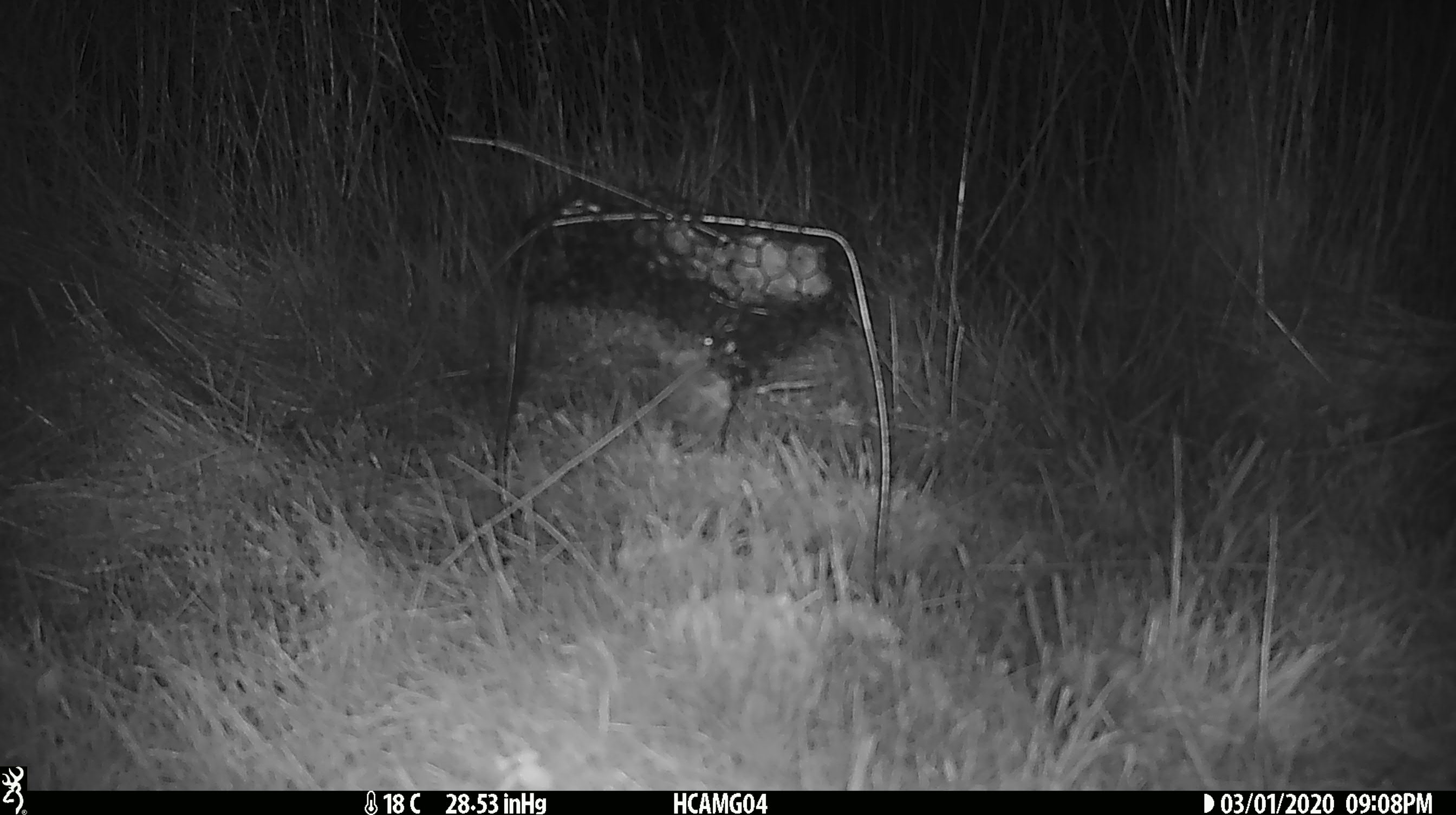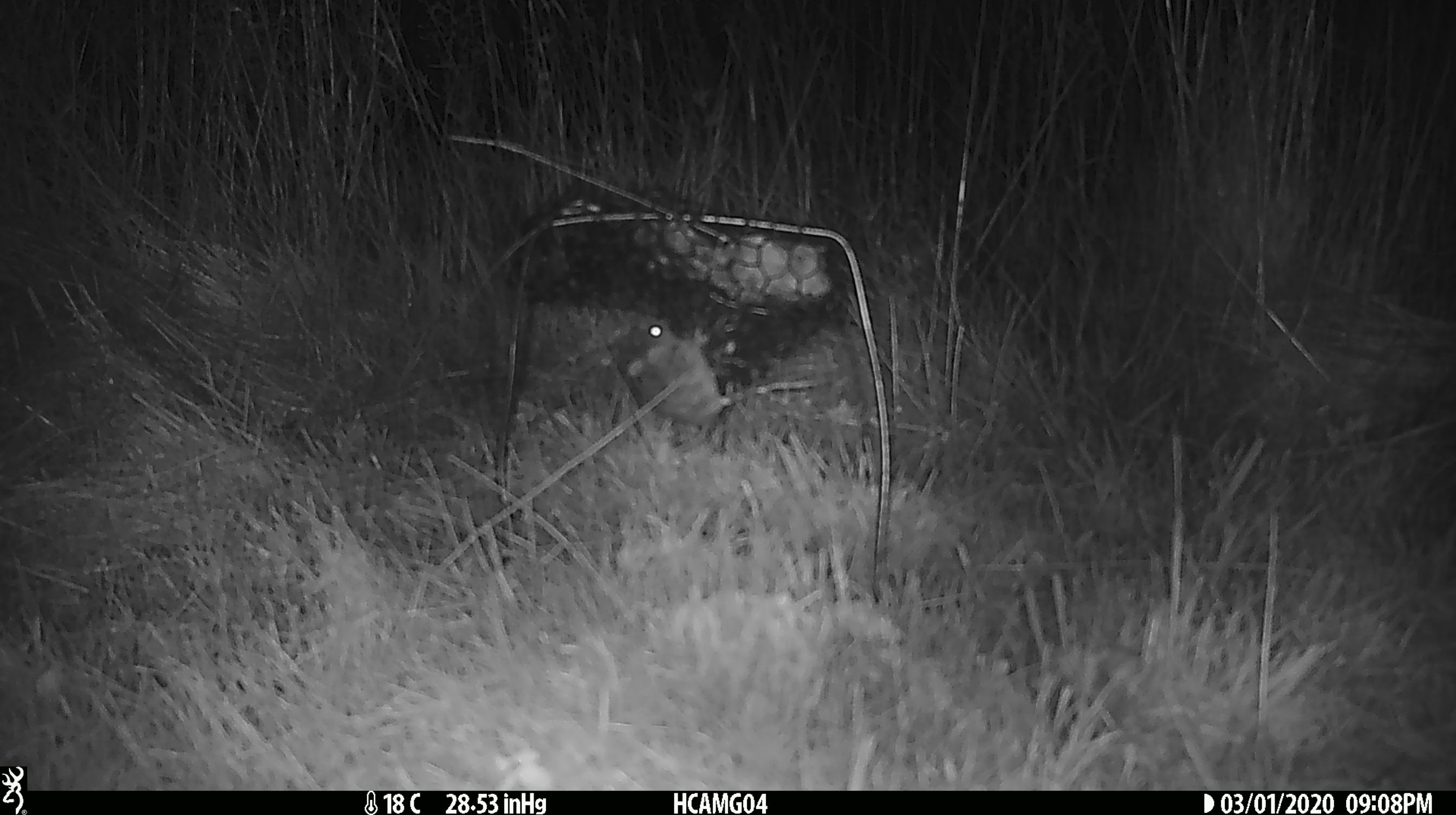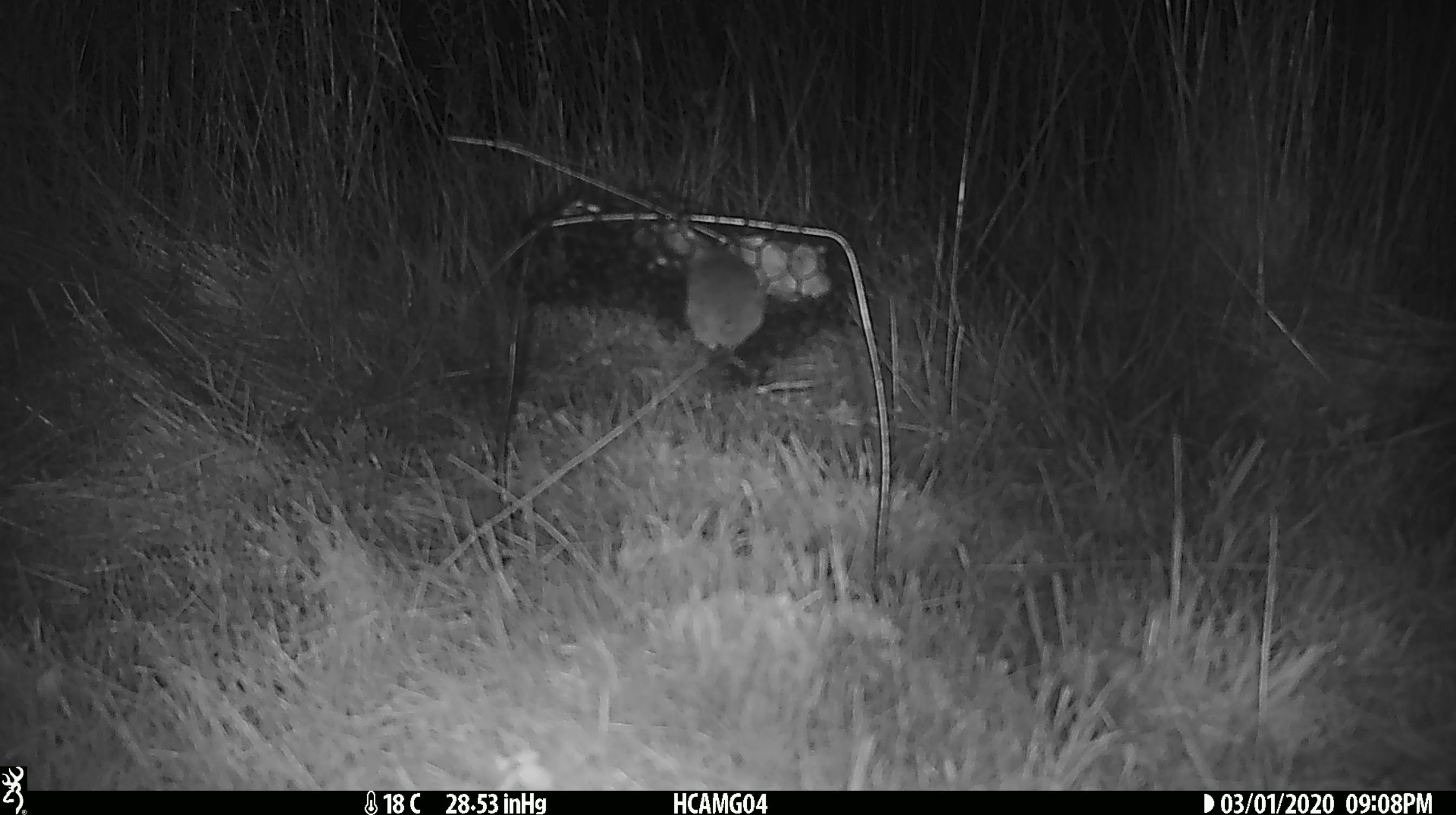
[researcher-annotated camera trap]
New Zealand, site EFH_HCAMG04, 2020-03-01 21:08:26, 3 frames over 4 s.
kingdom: Animalia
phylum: Chordata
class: Mammalia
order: Rodentia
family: Muridae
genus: Mus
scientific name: Mus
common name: mouse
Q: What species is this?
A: Mouse (Mus).